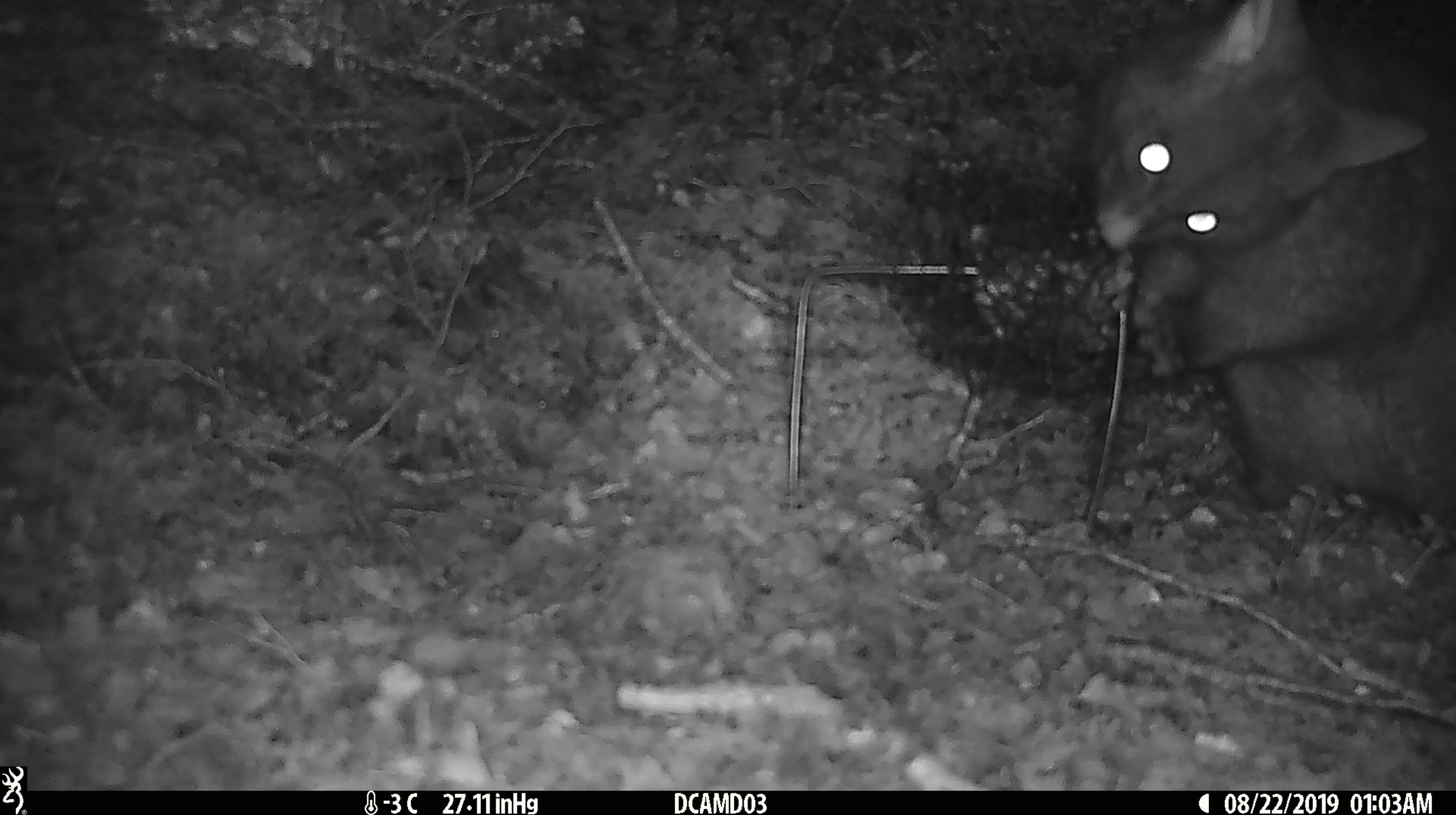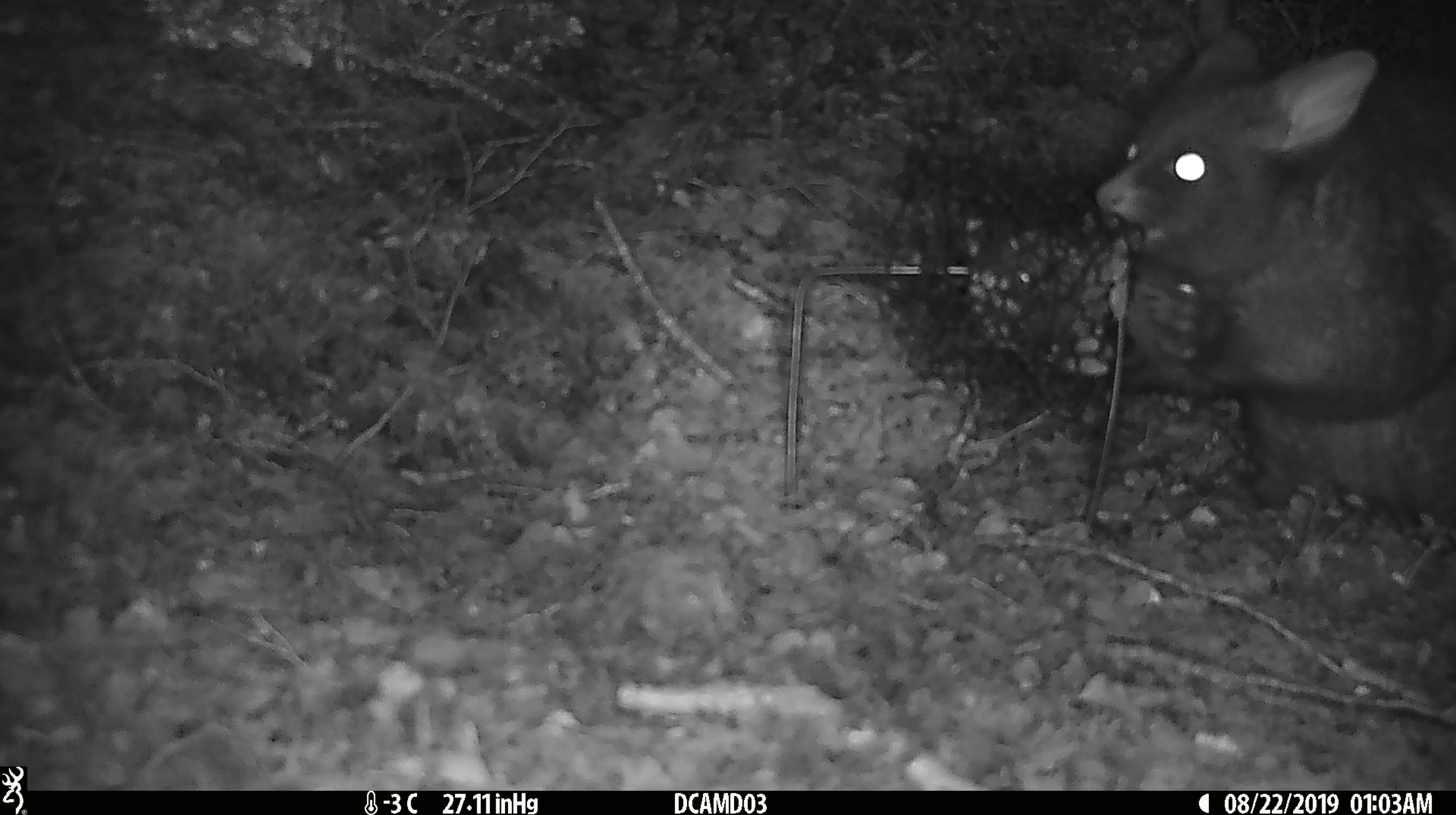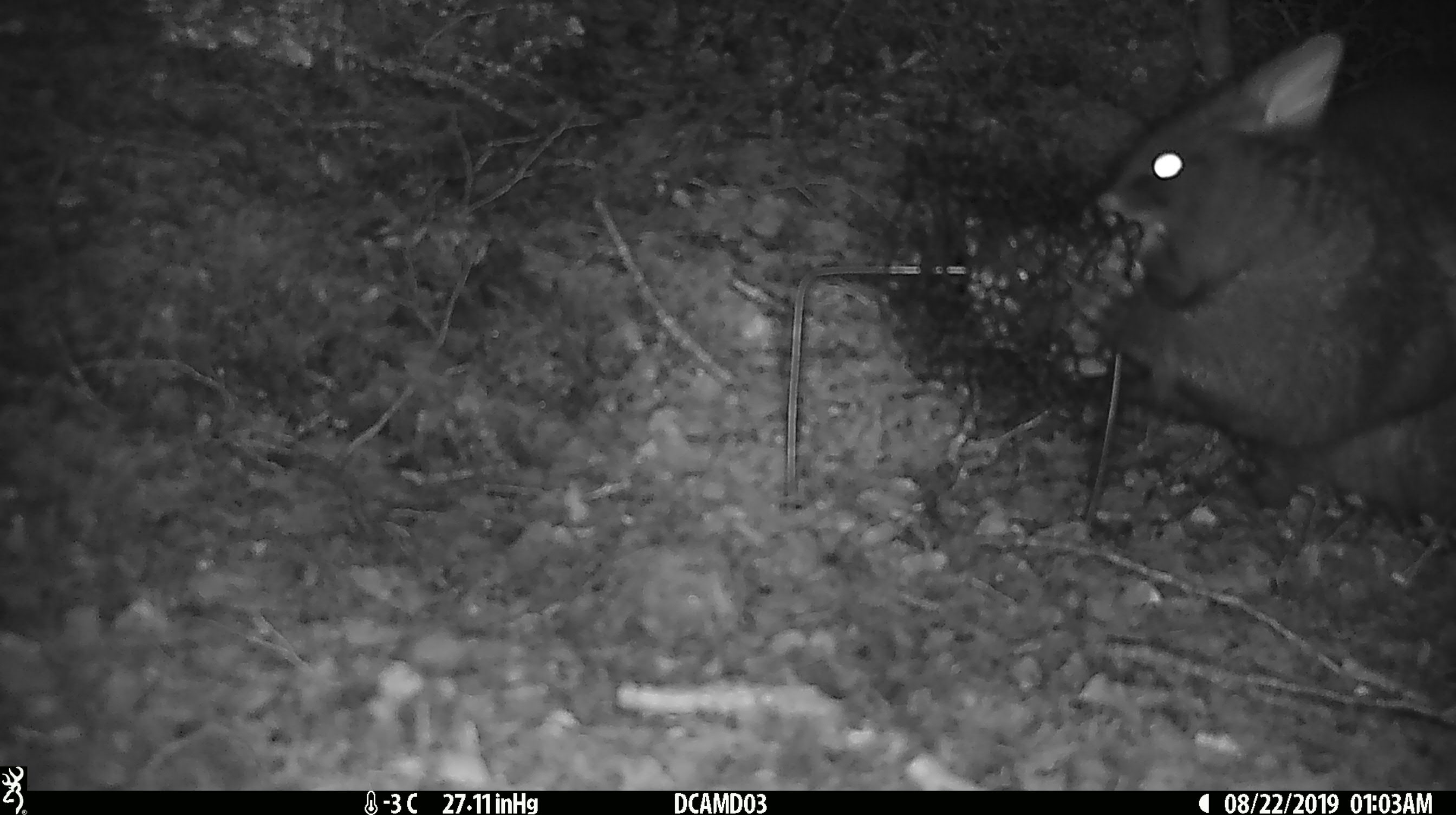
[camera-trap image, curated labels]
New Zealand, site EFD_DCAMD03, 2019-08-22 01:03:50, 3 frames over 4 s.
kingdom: Animalia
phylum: Chordata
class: Mammalia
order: Diprotodontia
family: Phalangeridae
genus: Trichosurus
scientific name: Trichosurus vulpecula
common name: common brushtail possum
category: possum